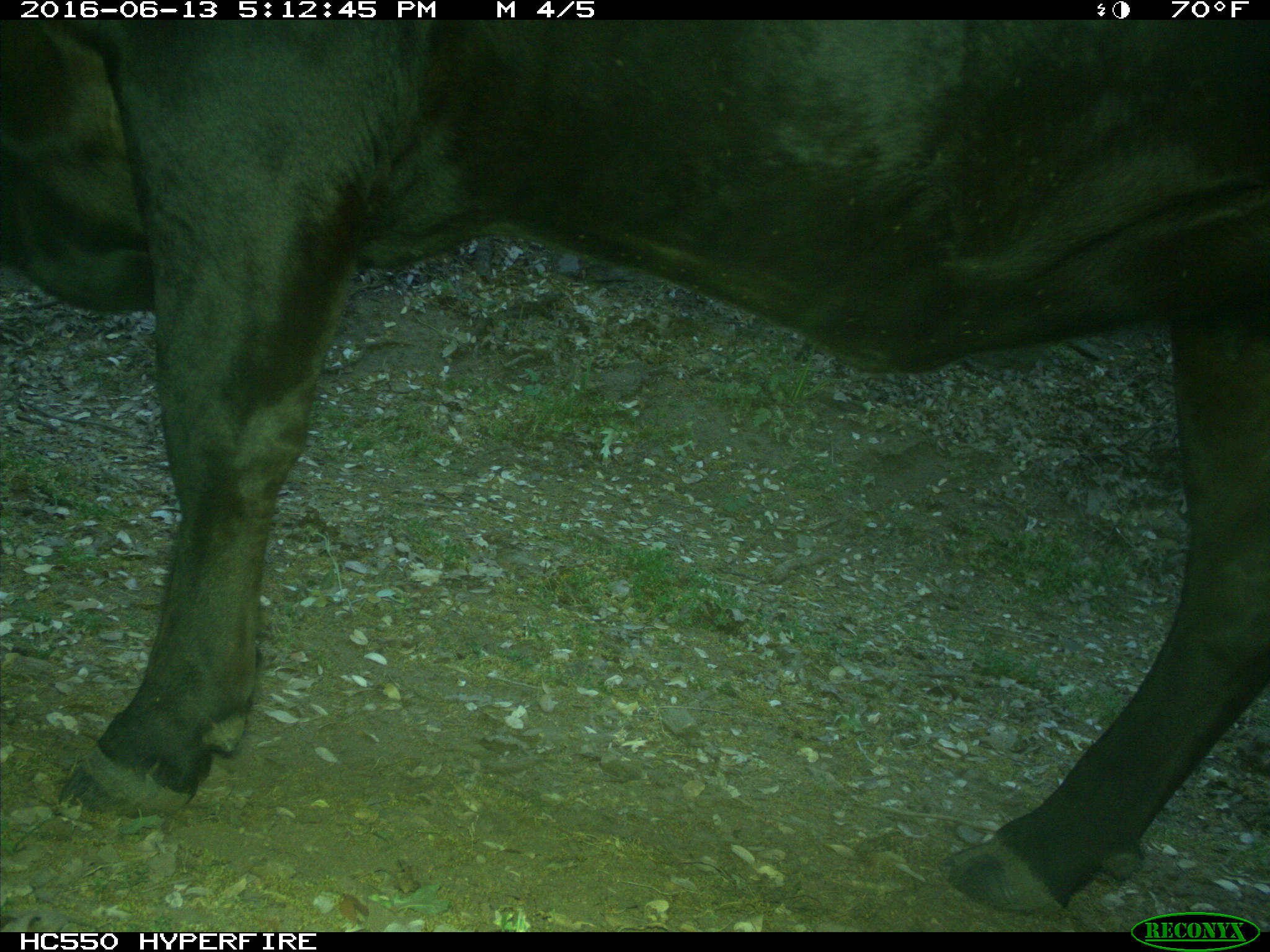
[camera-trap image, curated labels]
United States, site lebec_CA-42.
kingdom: Animalia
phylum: Chordata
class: Mammalia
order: Artiodactyla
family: Bovidae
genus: Bos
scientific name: Bos taurus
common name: domestic cow